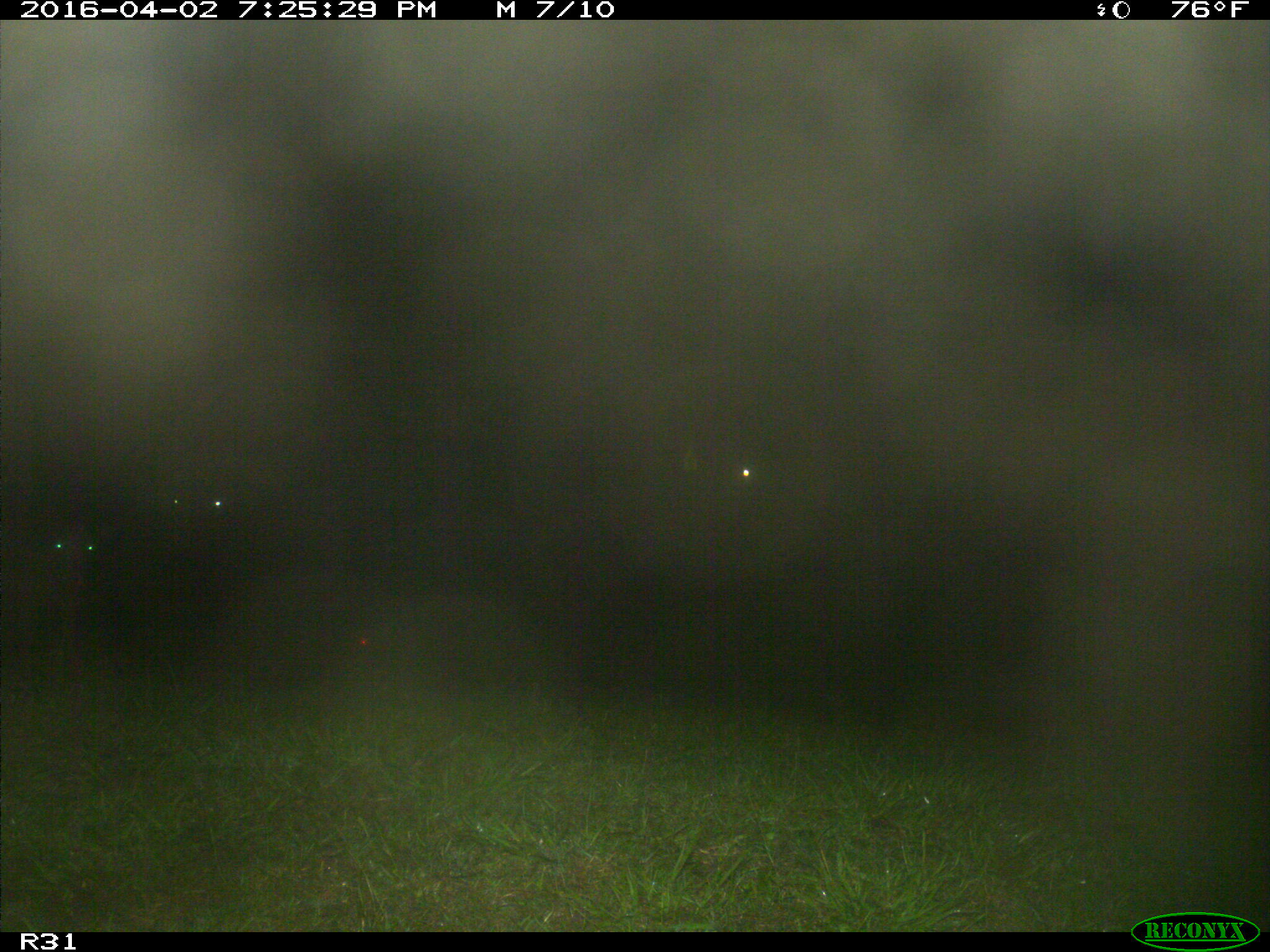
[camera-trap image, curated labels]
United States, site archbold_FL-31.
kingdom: Animalia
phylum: Chordata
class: Mammalia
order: Artiodactyla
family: Bovidae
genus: Bos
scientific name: Bos taurus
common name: domestic cow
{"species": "Bos taurus (domestic cow)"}